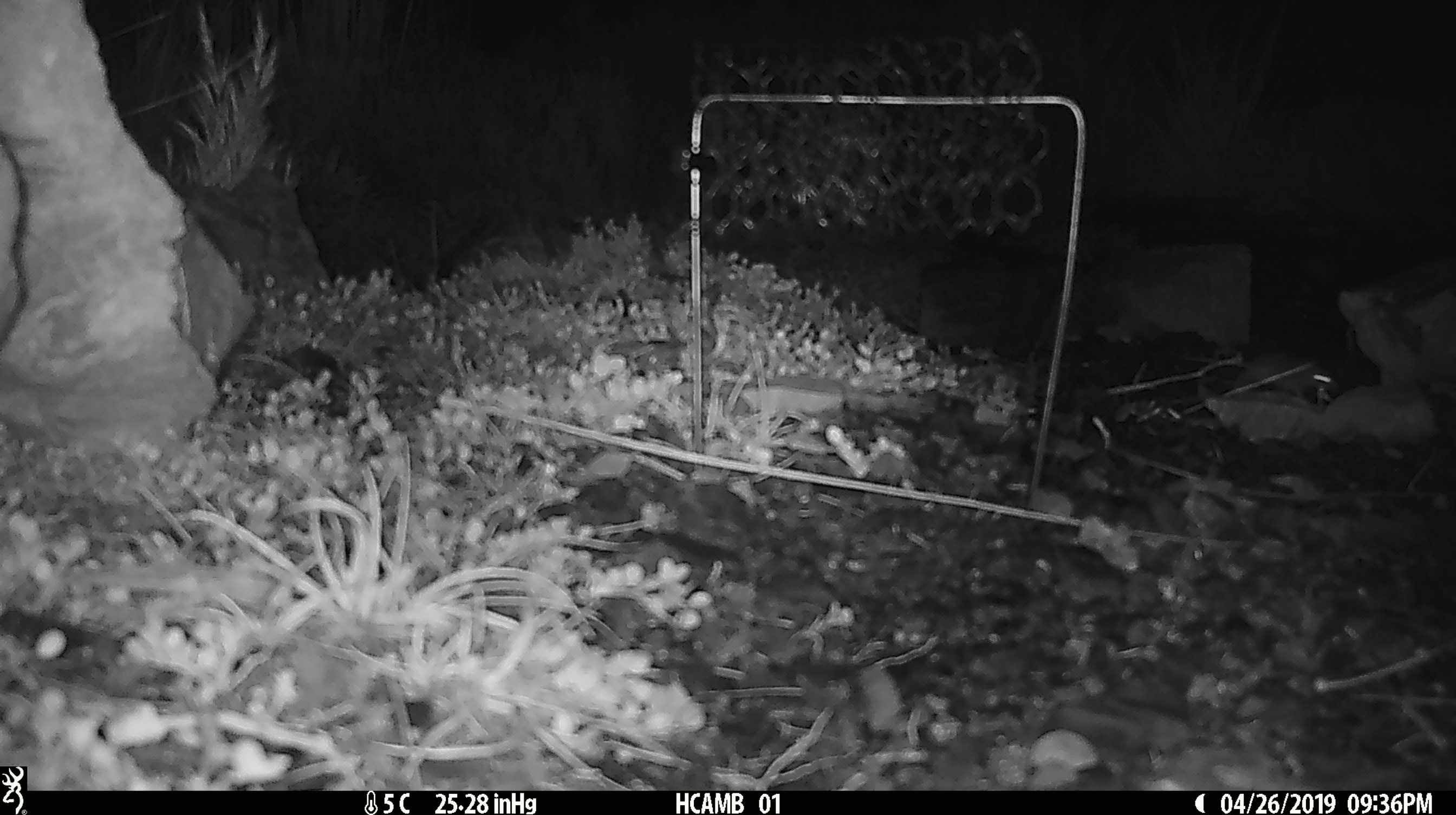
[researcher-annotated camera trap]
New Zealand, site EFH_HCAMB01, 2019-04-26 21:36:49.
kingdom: Animalia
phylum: Chordata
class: Mammalia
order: Rodentia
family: Muridae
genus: Mus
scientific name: Mus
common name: mouse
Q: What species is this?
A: Mouse (Mus).